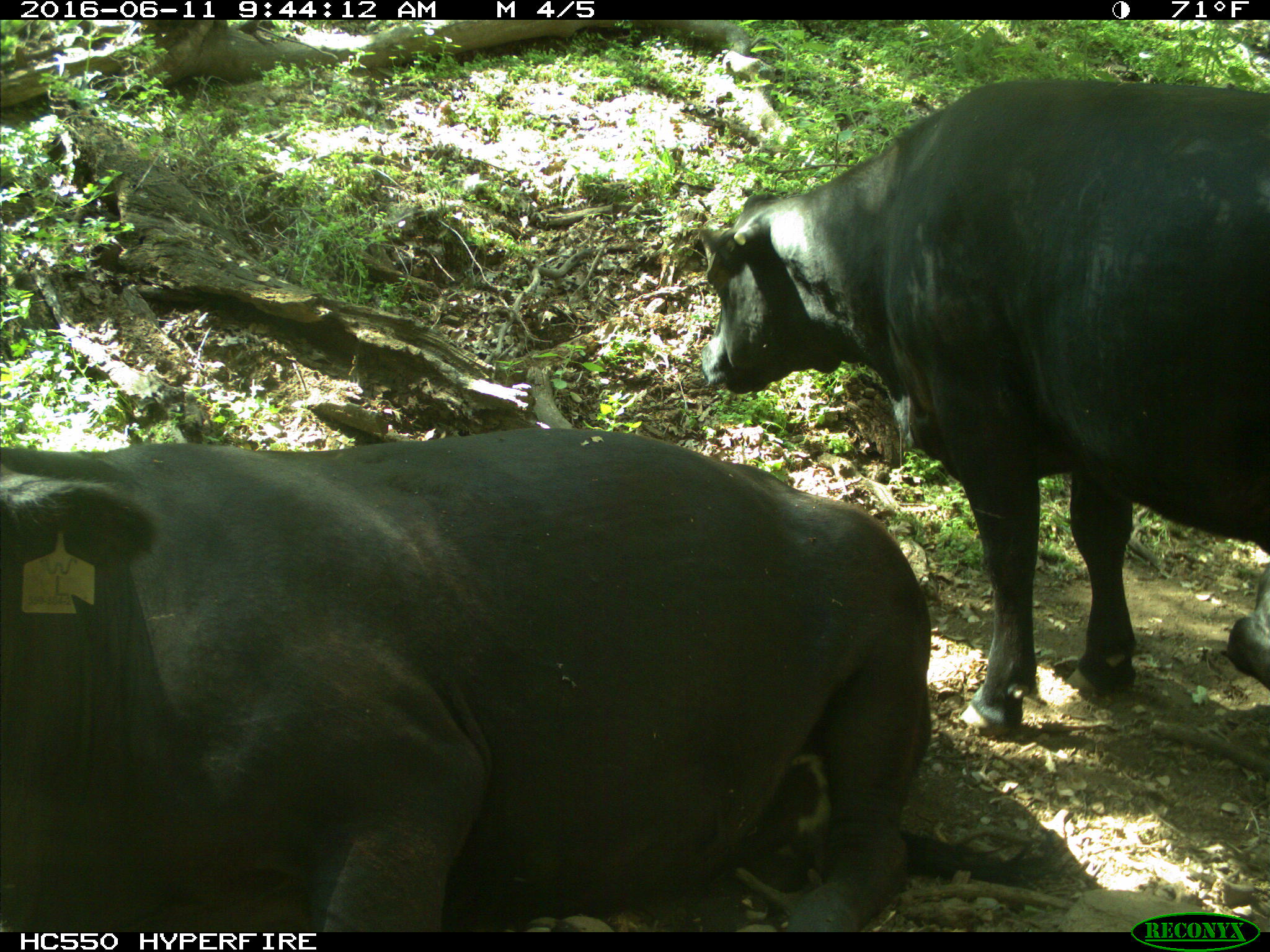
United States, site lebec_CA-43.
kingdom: Animalia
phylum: Chordata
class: Mammalia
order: Artiodactyla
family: Bovidae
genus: Bos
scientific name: Bos taurus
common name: domestic cow